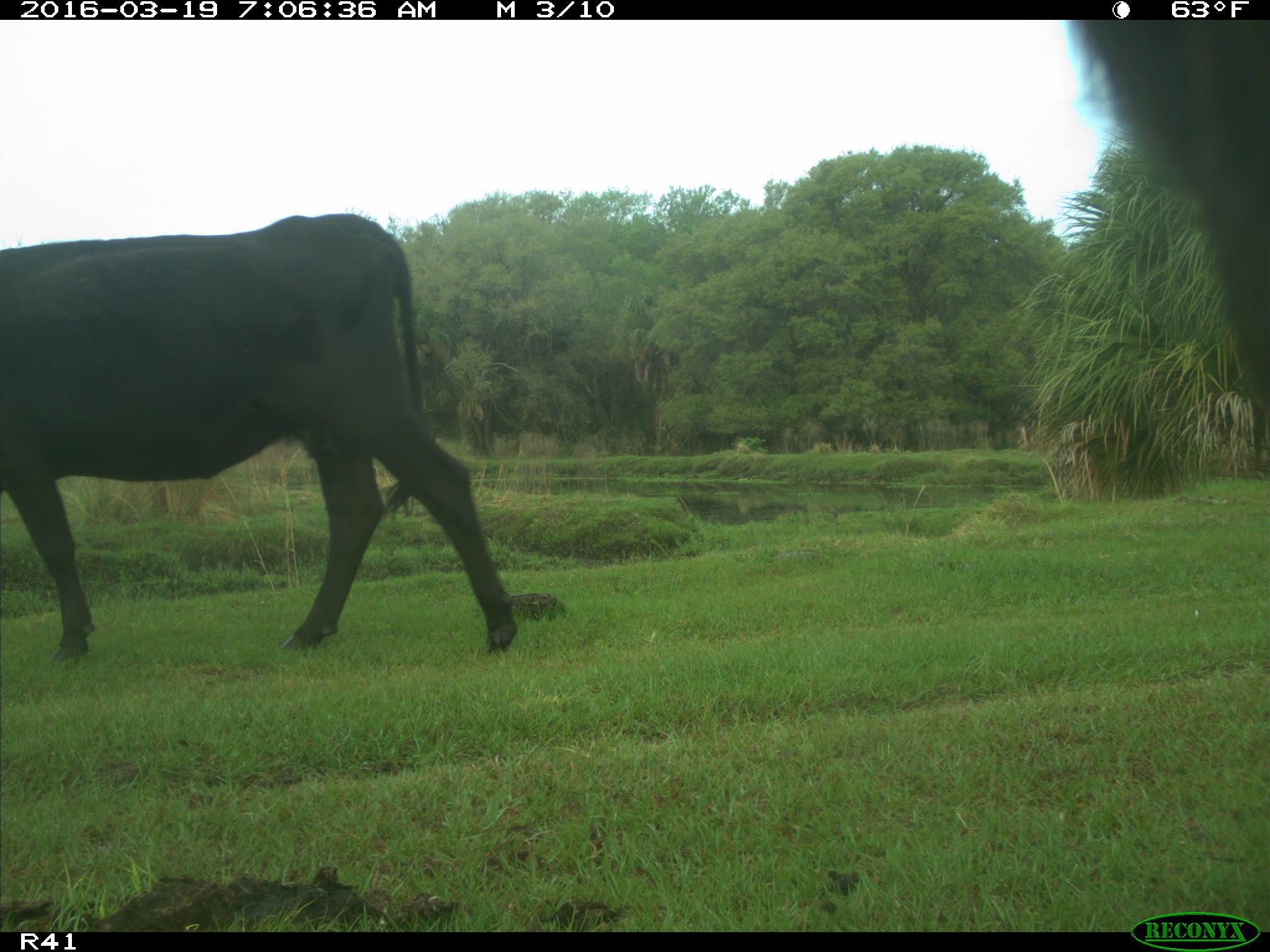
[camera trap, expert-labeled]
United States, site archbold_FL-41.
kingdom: Animalia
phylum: Chordata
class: Mammalia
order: Artiodactyla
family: Bovidae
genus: Bos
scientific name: Bos taurus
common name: domestic cow